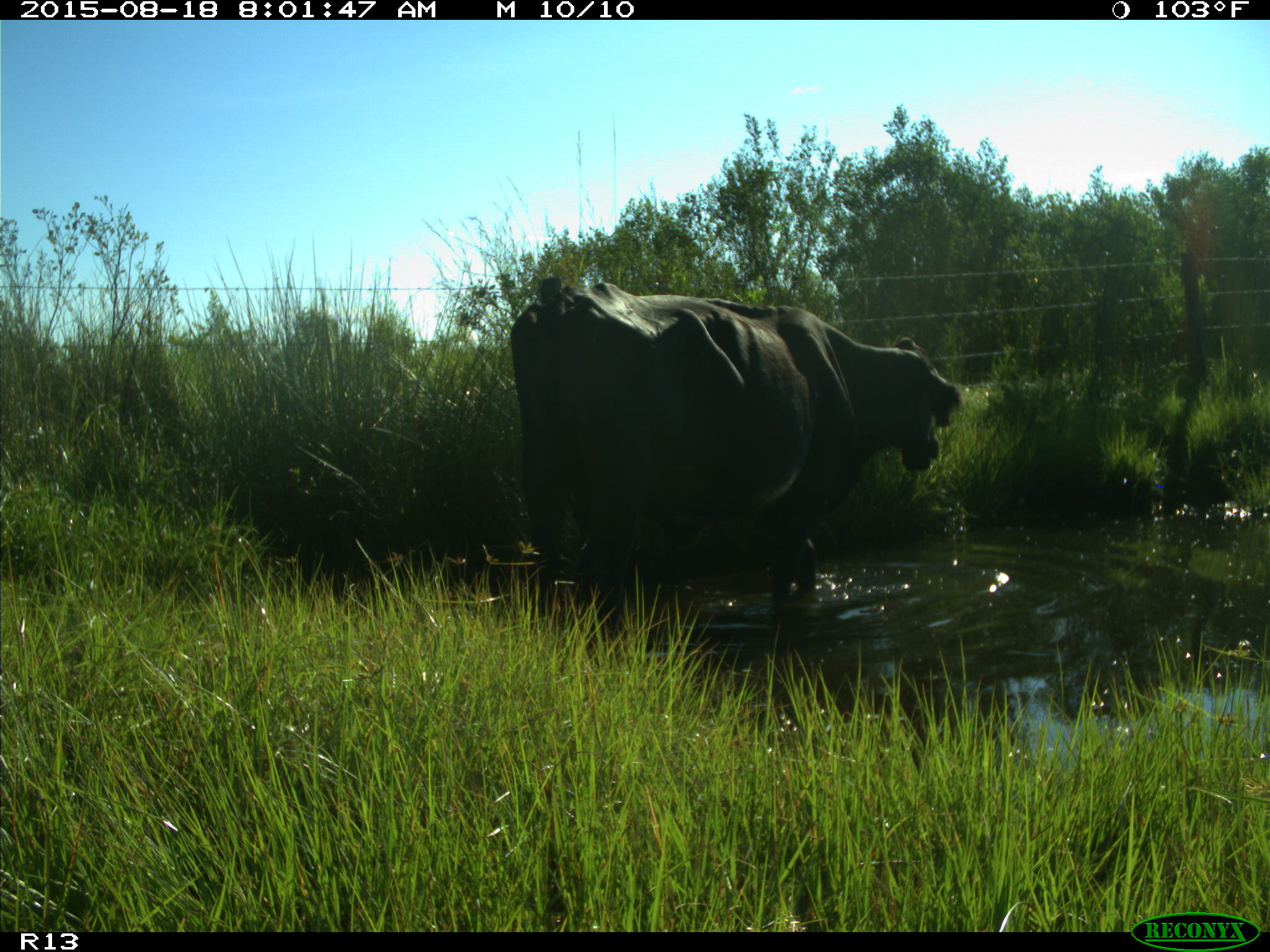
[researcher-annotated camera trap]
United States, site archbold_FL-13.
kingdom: Animalia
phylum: Chordata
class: Mammalia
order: Artiodactyla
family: Bovidae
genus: Bos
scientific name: Bos taurus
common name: domestic cow